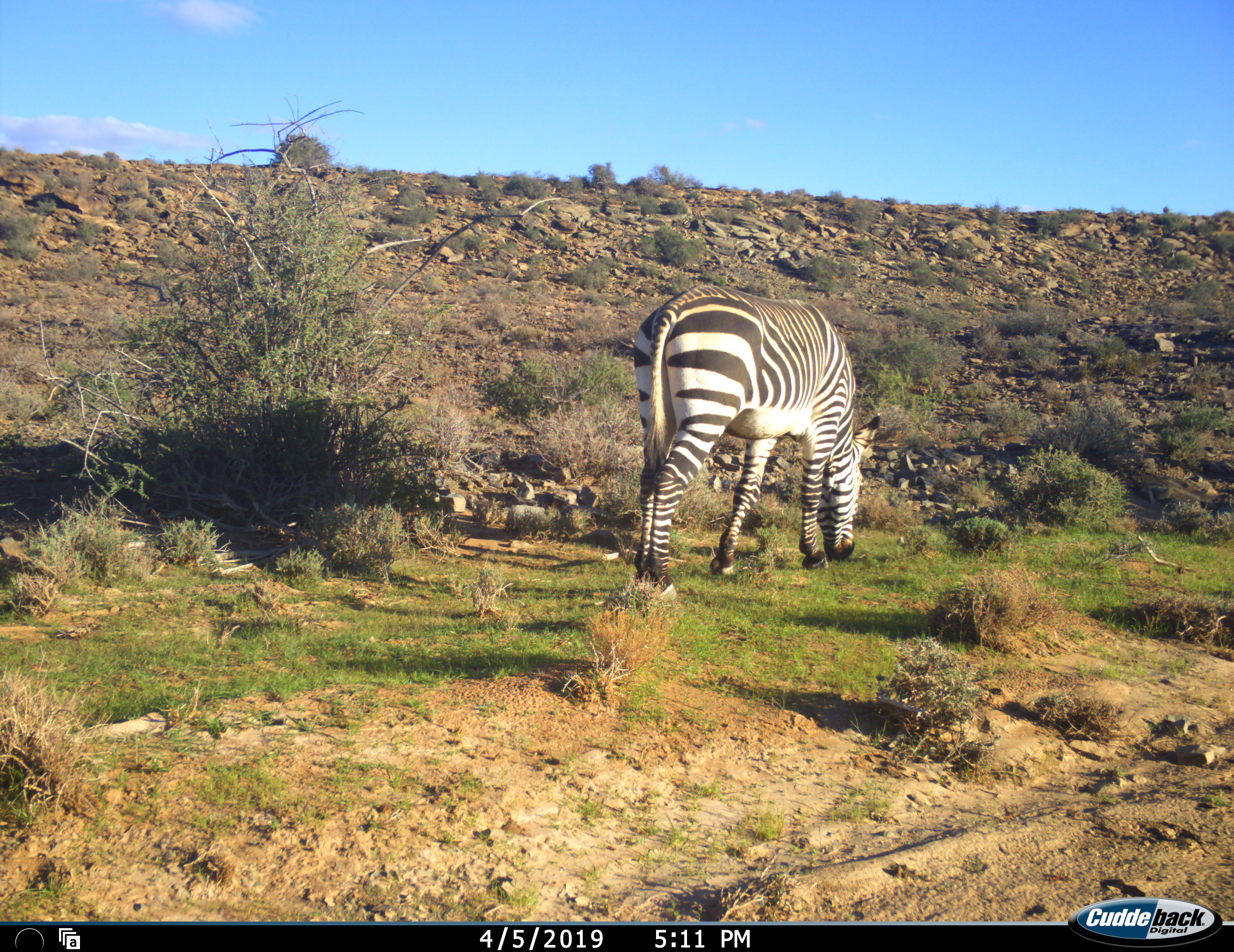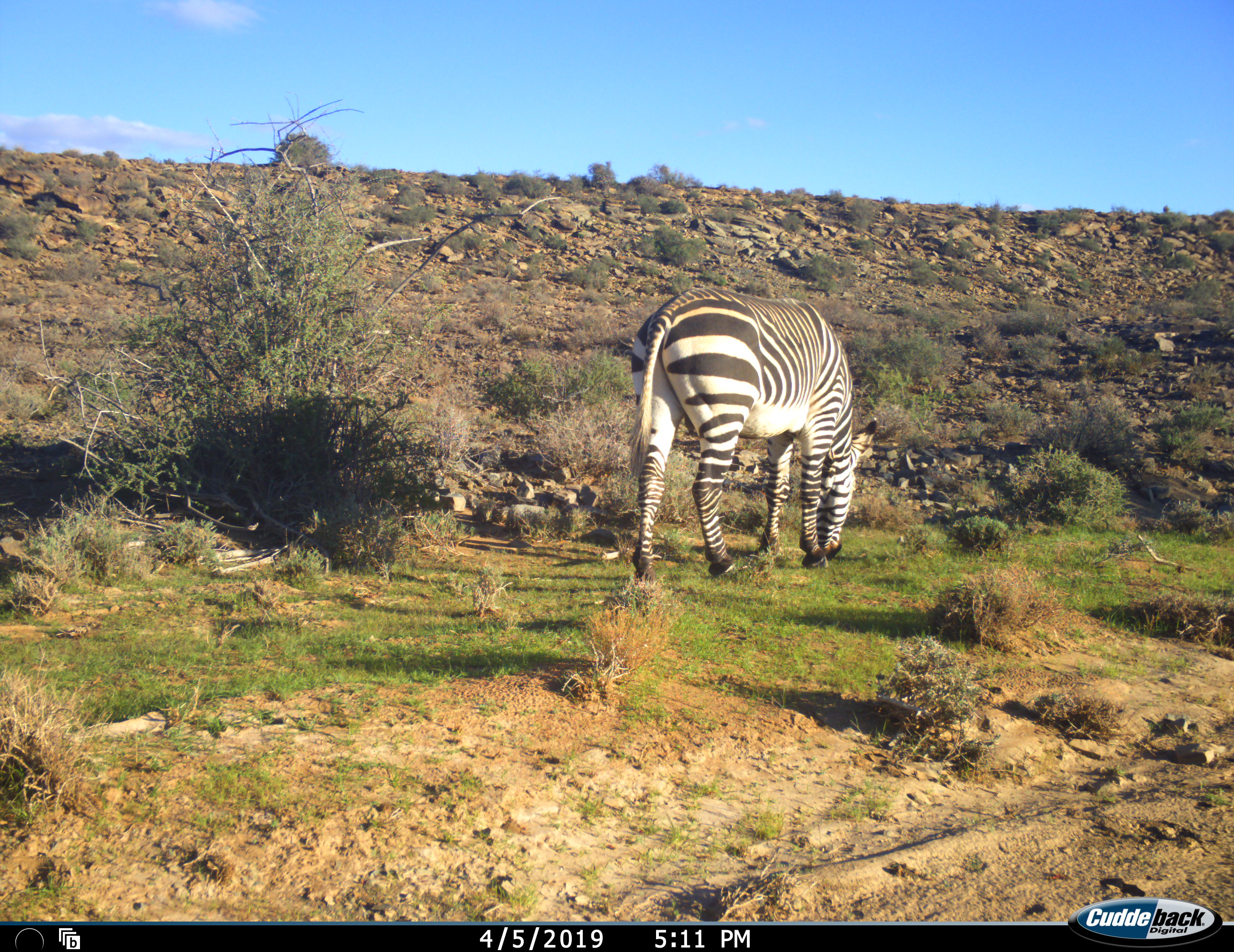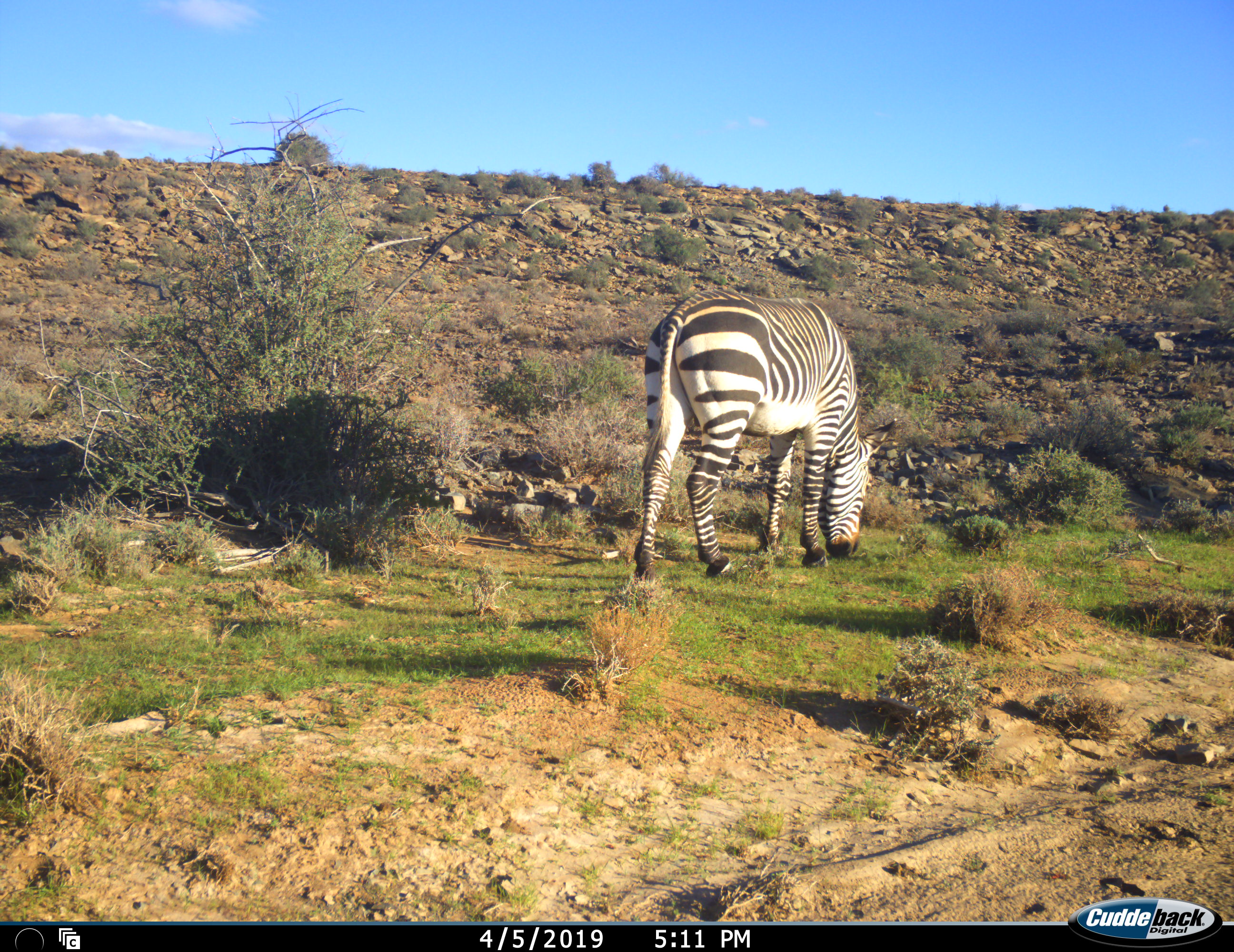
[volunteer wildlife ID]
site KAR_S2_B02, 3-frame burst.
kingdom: Animalia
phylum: Chordata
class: Mammalia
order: Perissodactyla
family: Equidae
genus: Equus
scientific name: Equus zebra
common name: mountain zebra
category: zebramountain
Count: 1.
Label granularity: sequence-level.